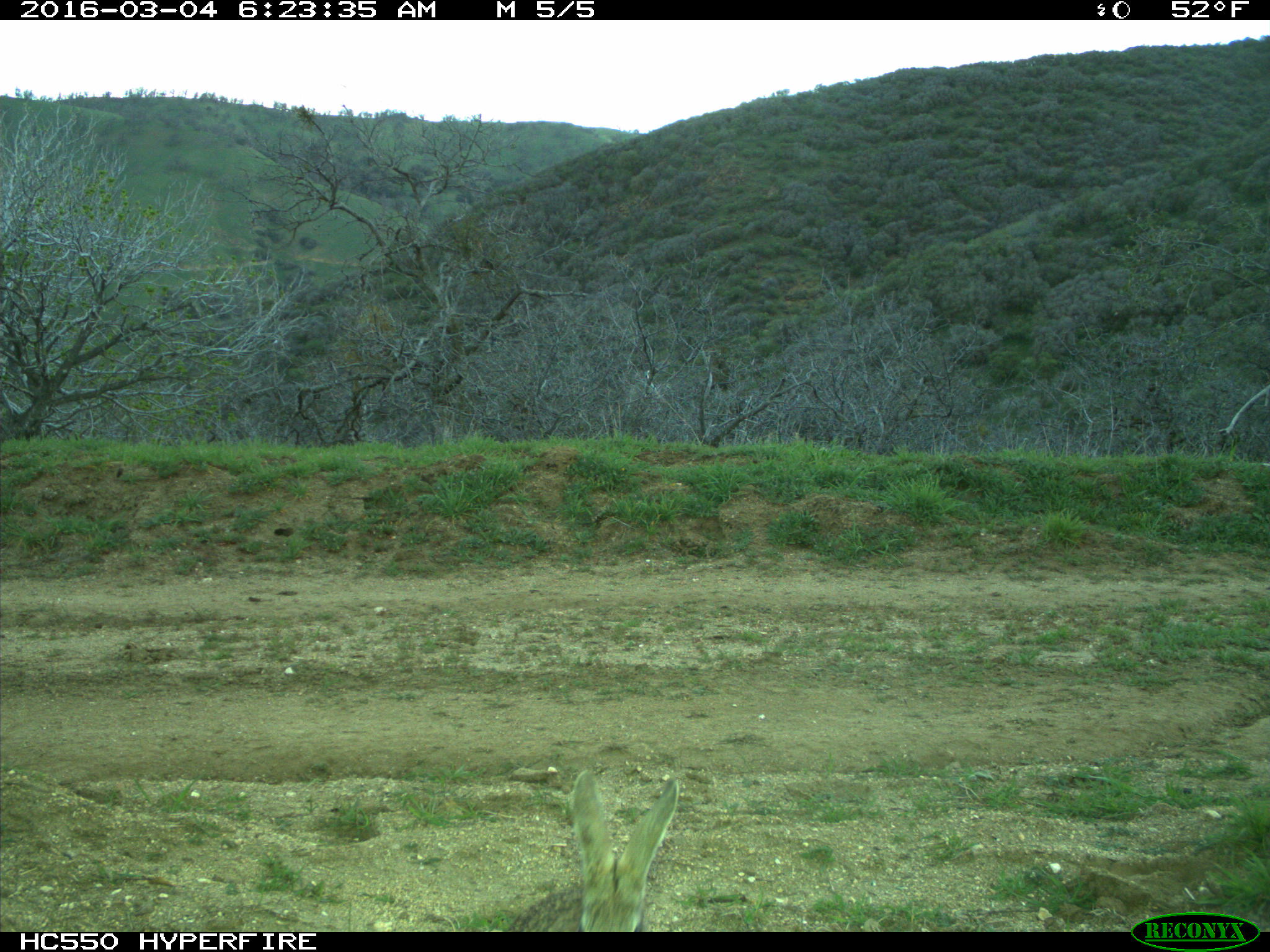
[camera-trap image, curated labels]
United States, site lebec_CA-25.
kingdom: Animalia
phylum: Chordata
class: Mammalia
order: Lagomorpha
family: Leporidae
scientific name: Leporidae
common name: rabbits and hares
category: unidentified rabbit